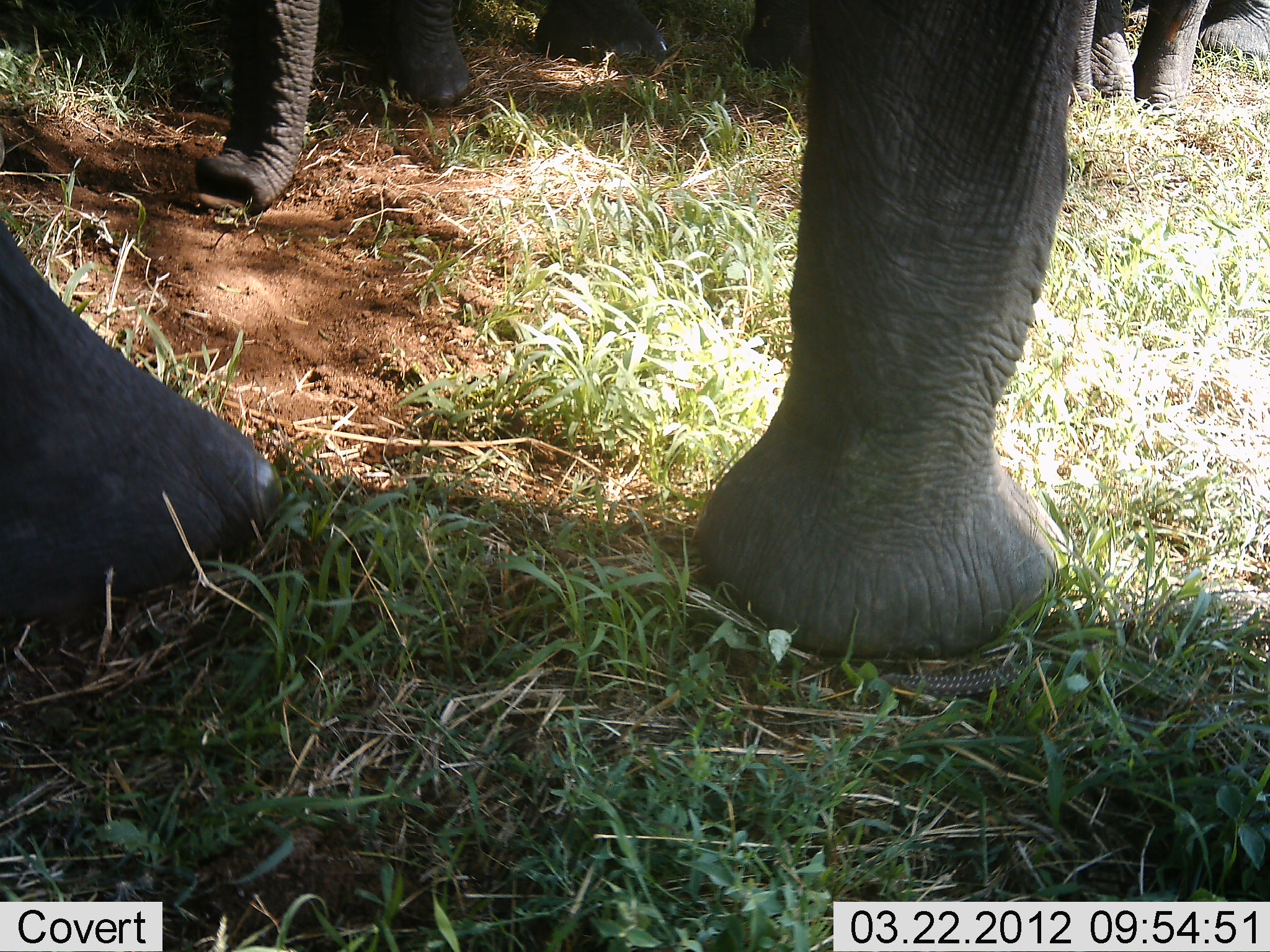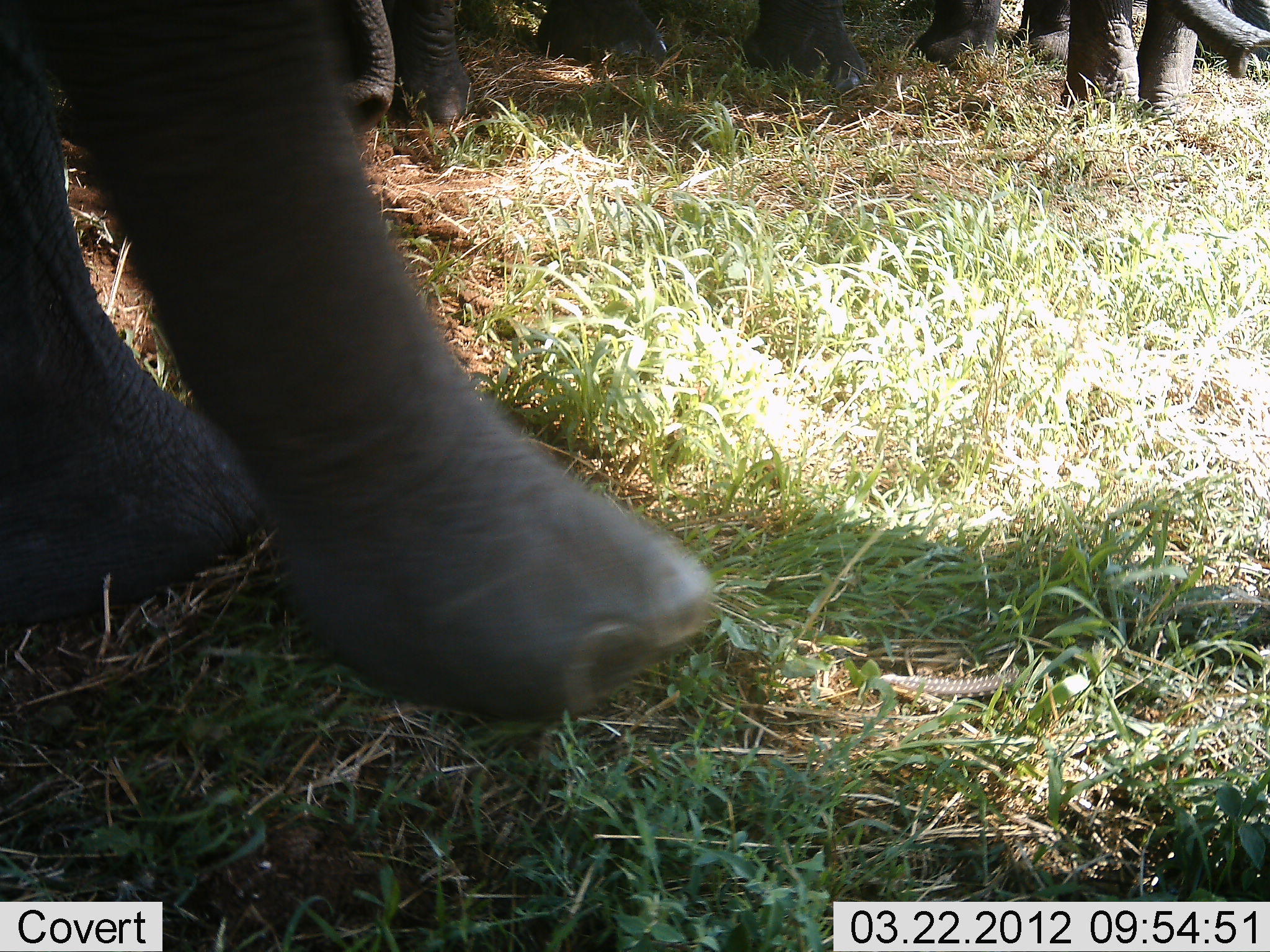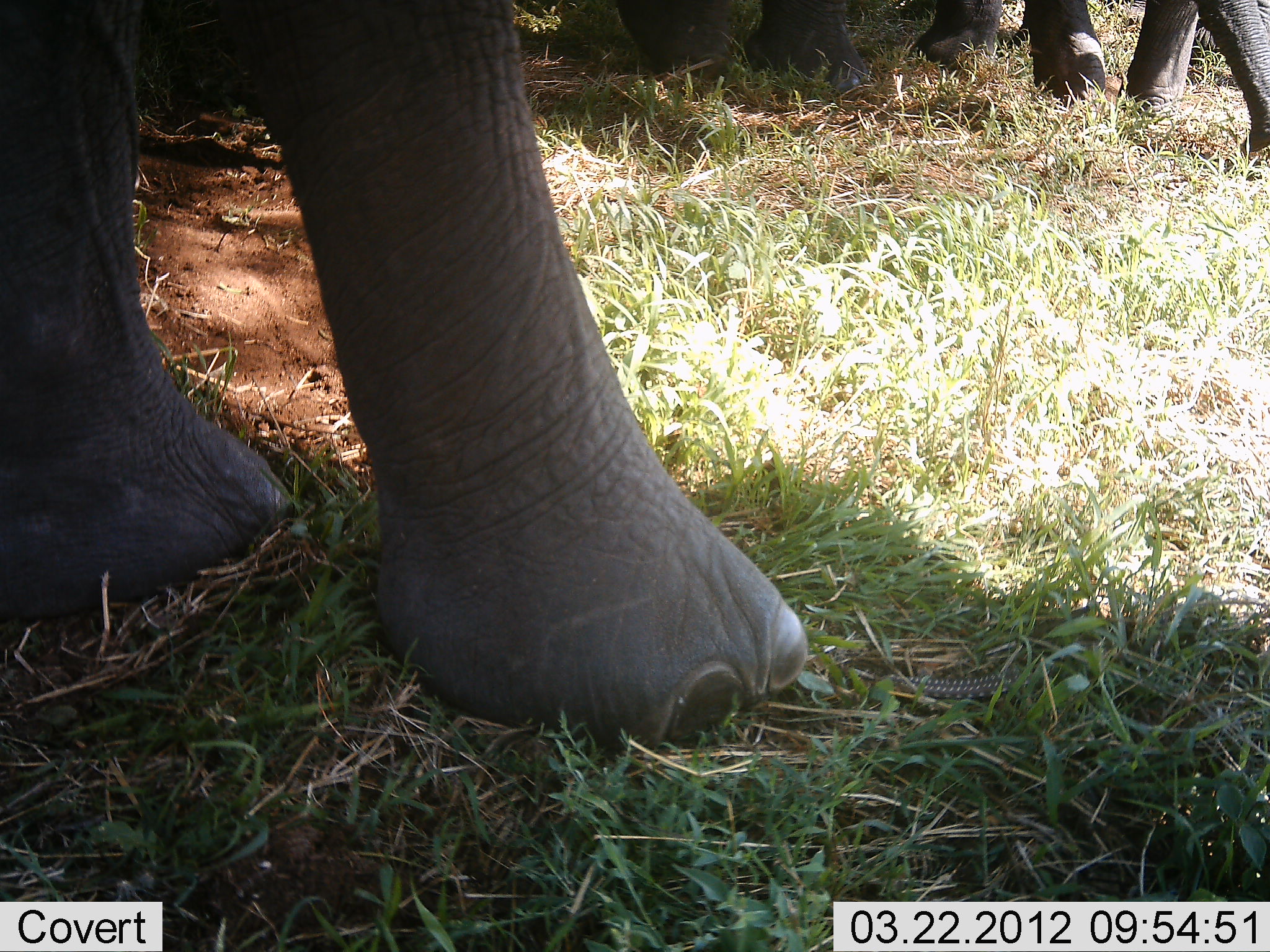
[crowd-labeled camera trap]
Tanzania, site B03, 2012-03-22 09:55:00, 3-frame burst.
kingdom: Animalia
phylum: Chordata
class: Mammalia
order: Proboscidea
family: Elephantidae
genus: Loxodonta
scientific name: Loxodonta africana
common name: african bush elephant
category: elephant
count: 4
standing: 95%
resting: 0%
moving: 53%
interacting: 0%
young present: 5%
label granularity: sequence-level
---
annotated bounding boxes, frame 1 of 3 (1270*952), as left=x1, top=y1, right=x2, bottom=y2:
animal: left=0, top=0, right=1094, bottom=672; left=1076, top=1, right=1269, bottom=113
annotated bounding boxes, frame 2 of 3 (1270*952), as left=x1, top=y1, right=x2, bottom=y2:
animal: left=0, top=0, right=722, bottom=727; left=905, top=0, right=1270, bottom=131; left=519, top=0, right=879, bottom=94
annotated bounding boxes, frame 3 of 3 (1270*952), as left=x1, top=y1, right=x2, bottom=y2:
animal: left=0, top=0, right=813, bottom=757; left=904, top=1, right=1269, bottom=177; left=610, top=1, right=875, bottom=99